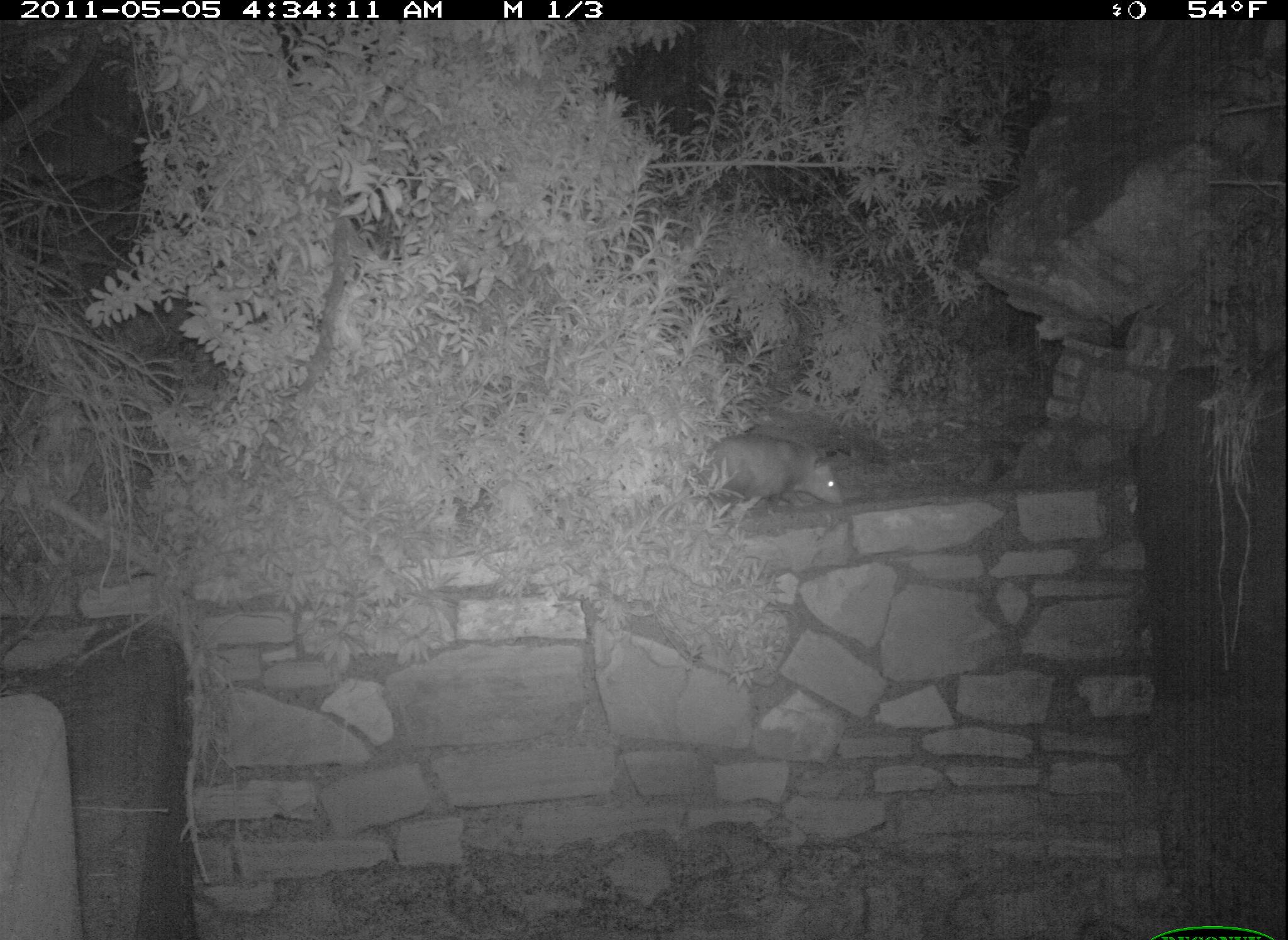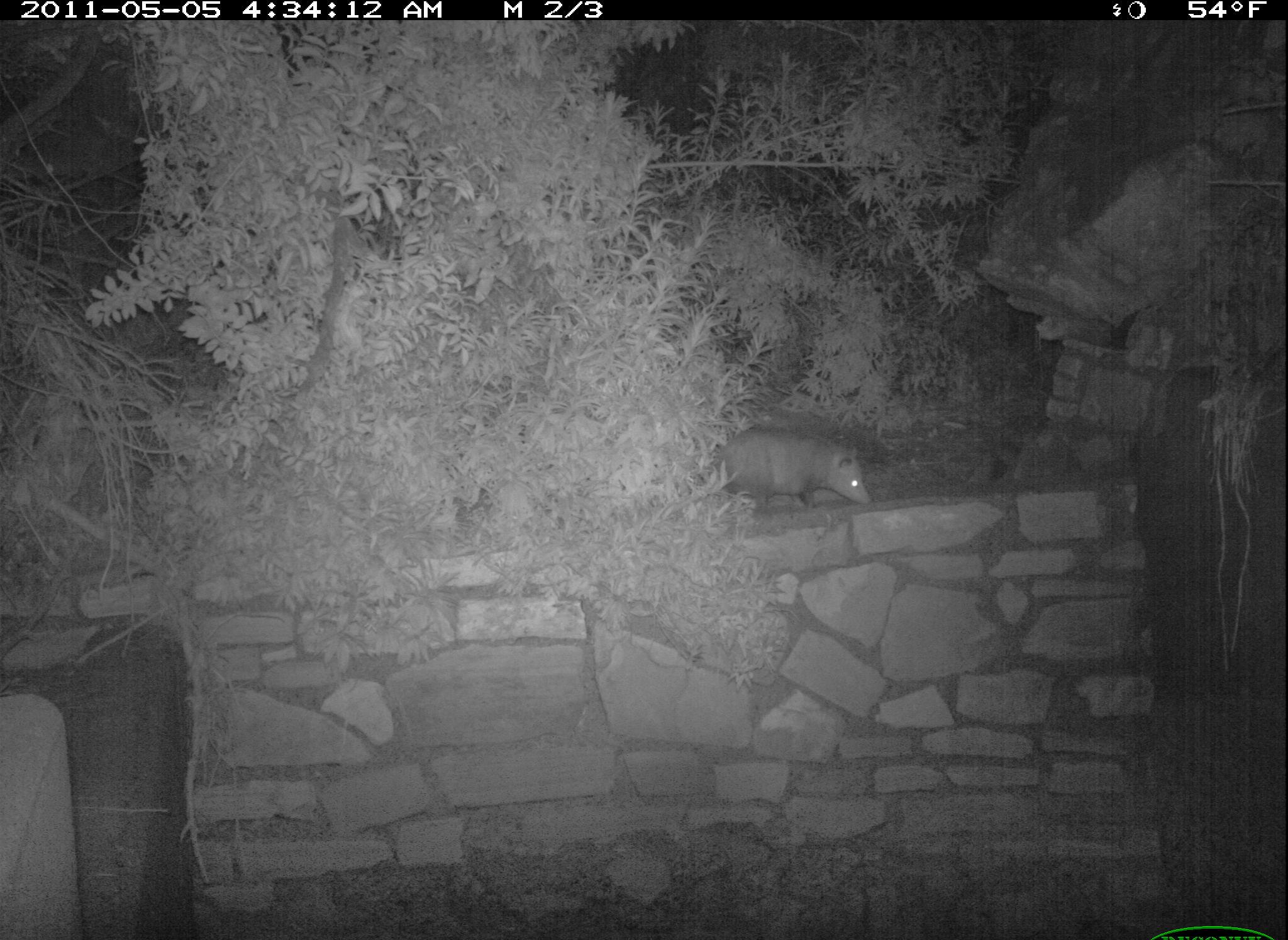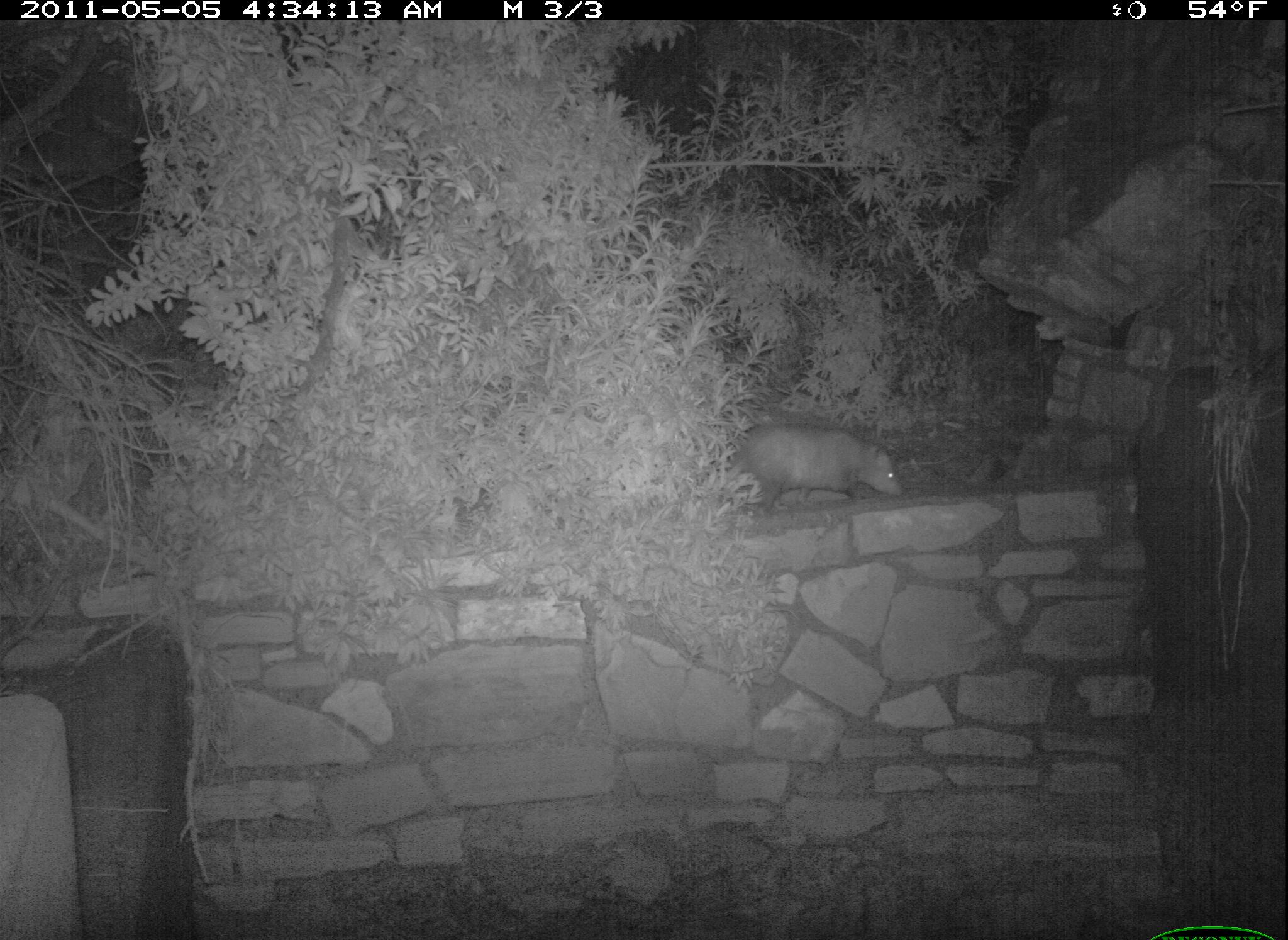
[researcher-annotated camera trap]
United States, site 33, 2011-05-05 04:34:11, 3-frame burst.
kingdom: Animalia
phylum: Chordata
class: Mammalia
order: Didelphimorphia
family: Didelphidae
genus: Didelphis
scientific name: Didelphis virginiana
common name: virginia opossum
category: opossum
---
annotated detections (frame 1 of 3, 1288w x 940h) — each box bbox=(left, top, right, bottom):
opossum: bbox=(652, 424, 858, 527)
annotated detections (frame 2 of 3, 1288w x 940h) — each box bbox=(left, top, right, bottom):
opossum: bbox=(691, 408, 881, 546)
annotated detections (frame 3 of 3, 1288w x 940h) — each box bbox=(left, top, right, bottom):
opossum: bbox=(710, 414, 913, 532)